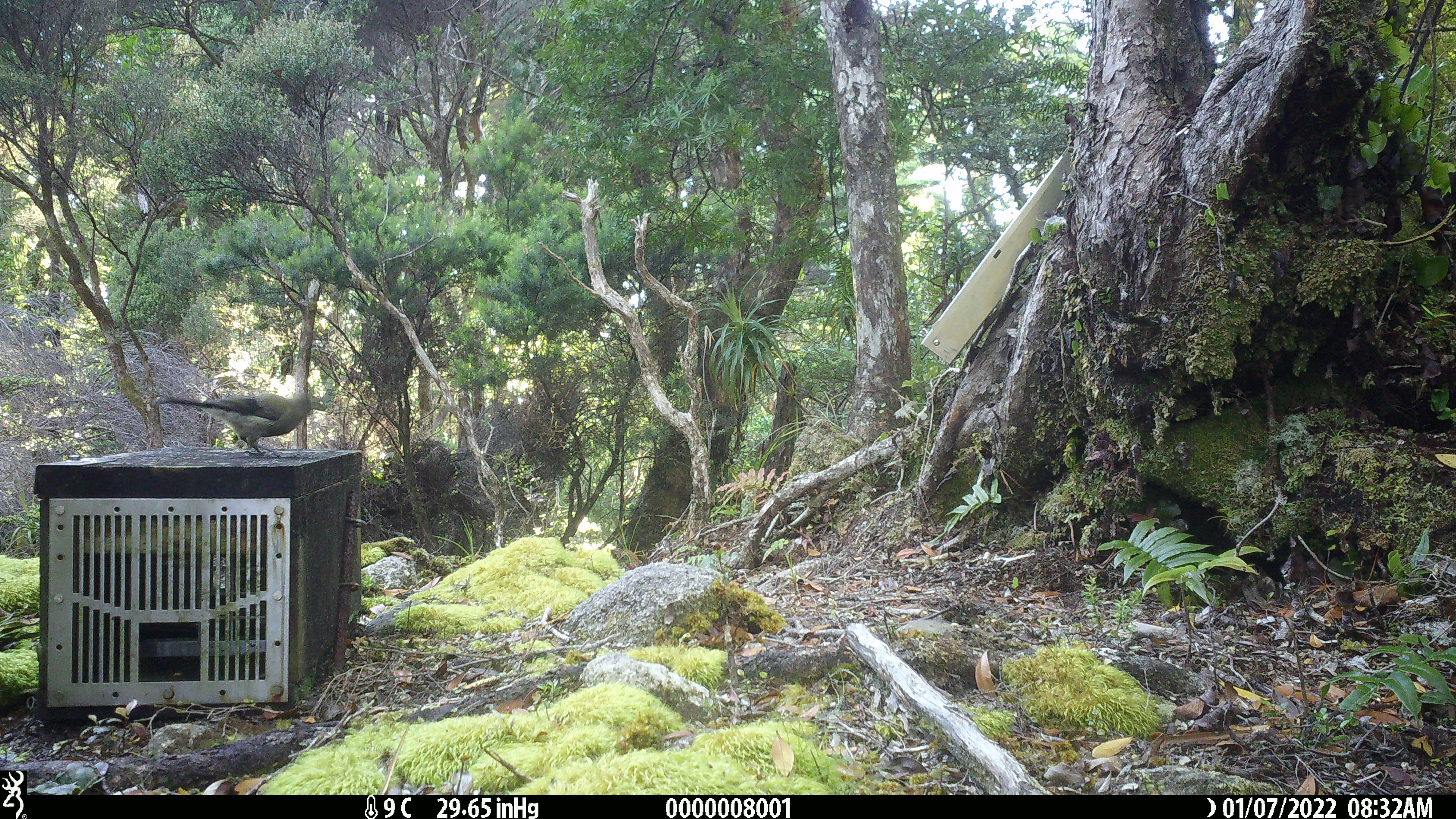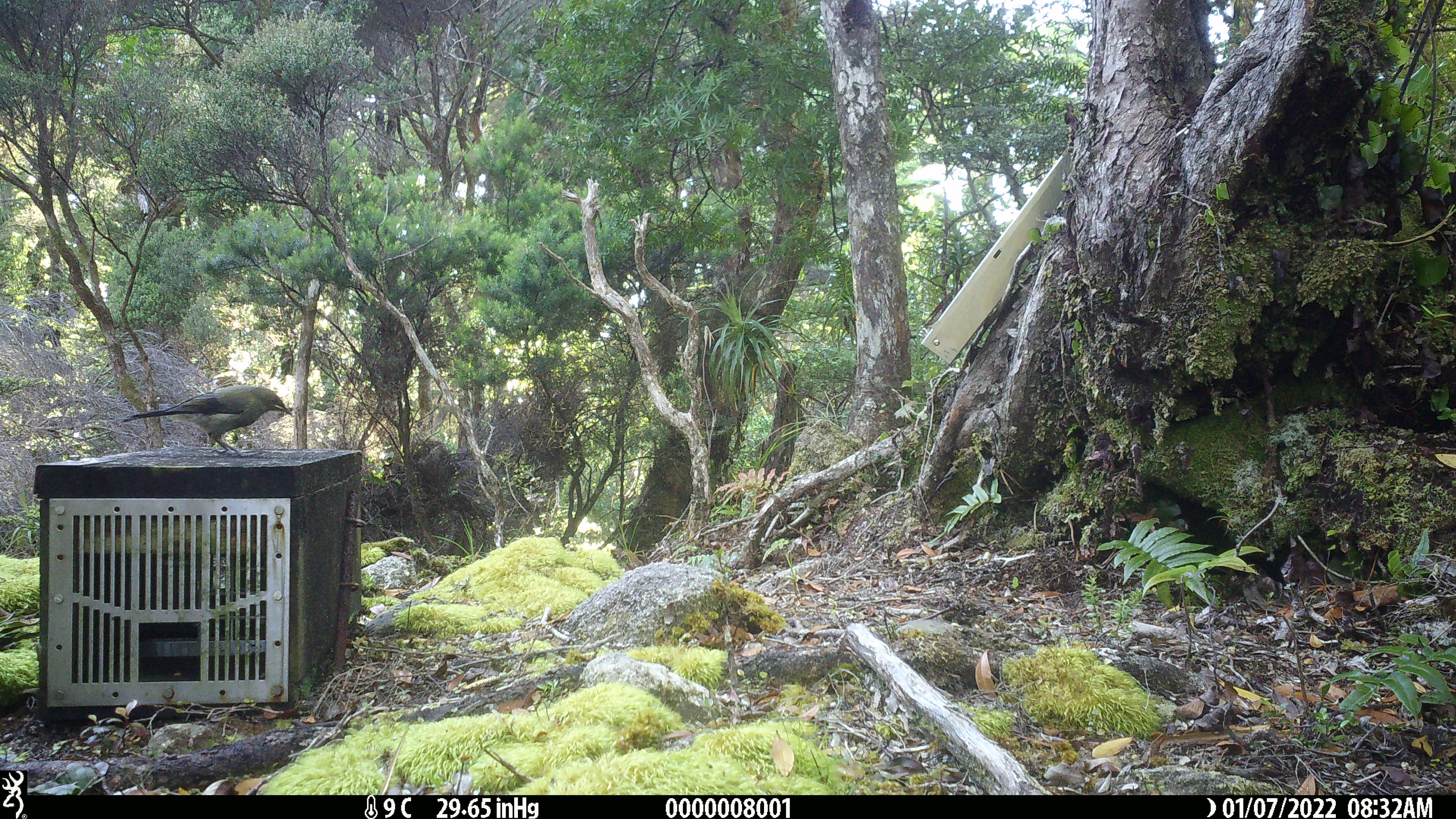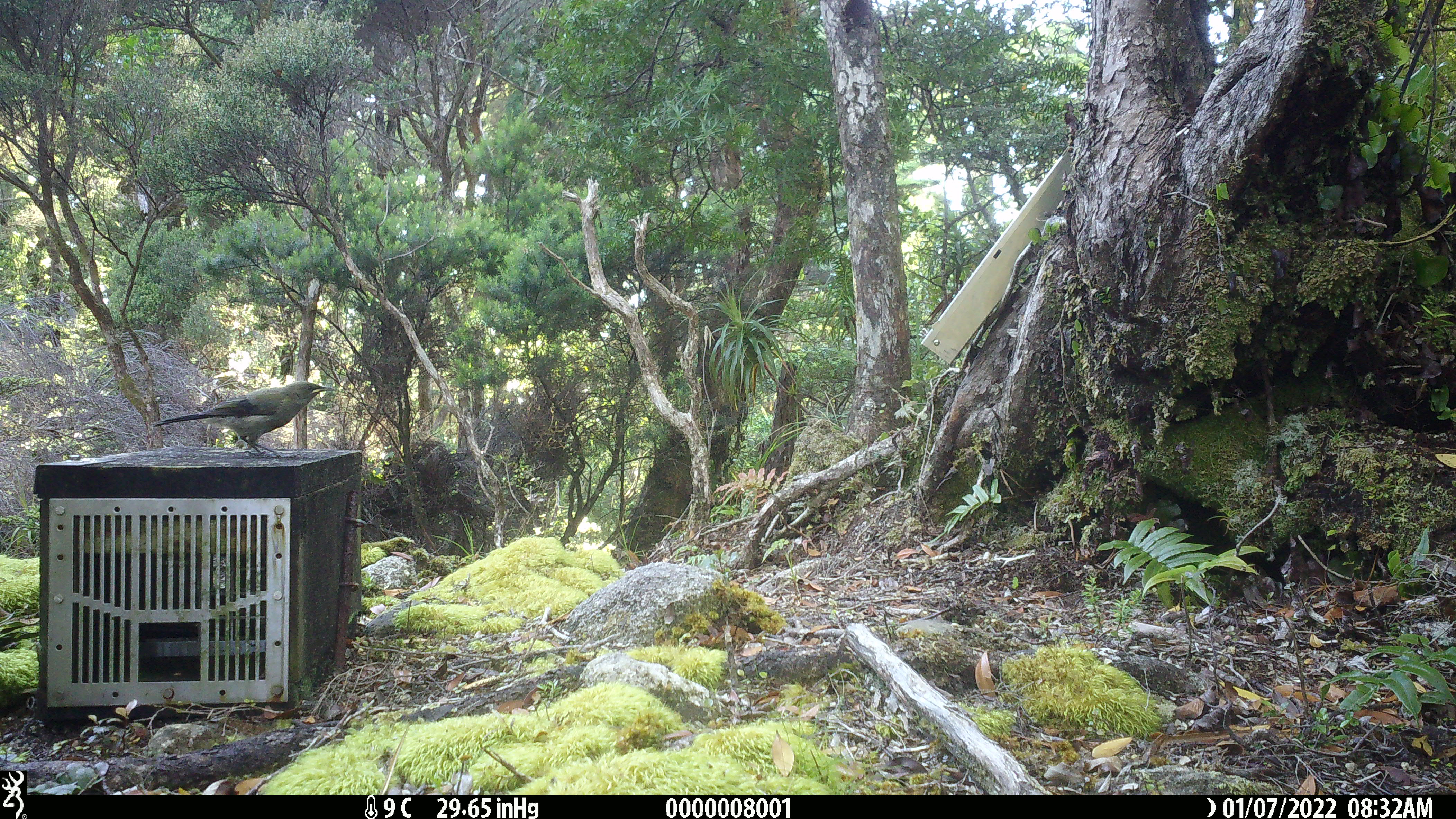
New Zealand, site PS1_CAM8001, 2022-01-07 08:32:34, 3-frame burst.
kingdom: Animalia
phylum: Chordata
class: Aves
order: Passeriformes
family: Meliphagidae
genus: Anthornis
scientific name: Anthornis melanura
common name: new zealand bellbird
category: bellbird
Bellbird (new zealand bellbird) (Anthornis melanura).